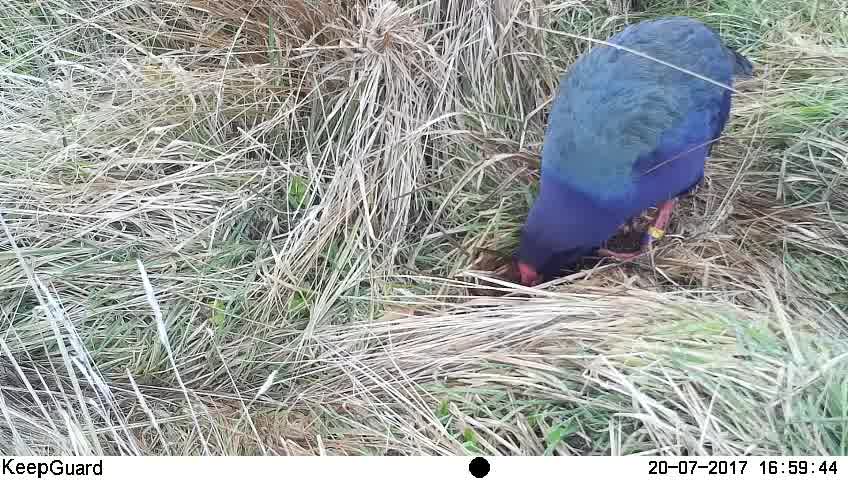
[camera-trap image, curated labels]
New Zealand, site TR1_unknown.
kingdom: Animalia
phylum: Chordata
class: Aves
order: Gruiformes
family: Rallidae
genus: Porphyrio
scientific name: Porphyrio mantelli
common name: takahe